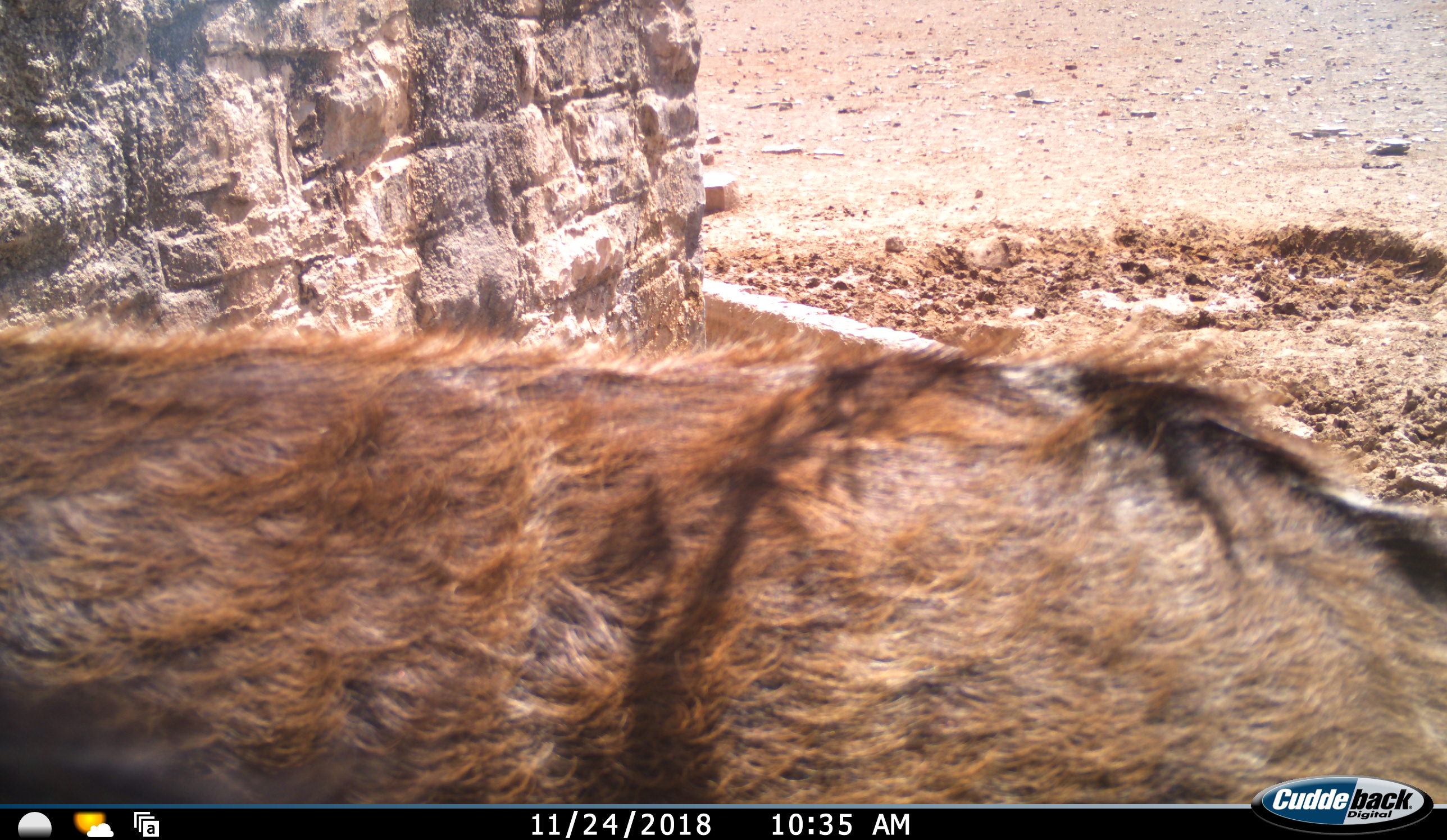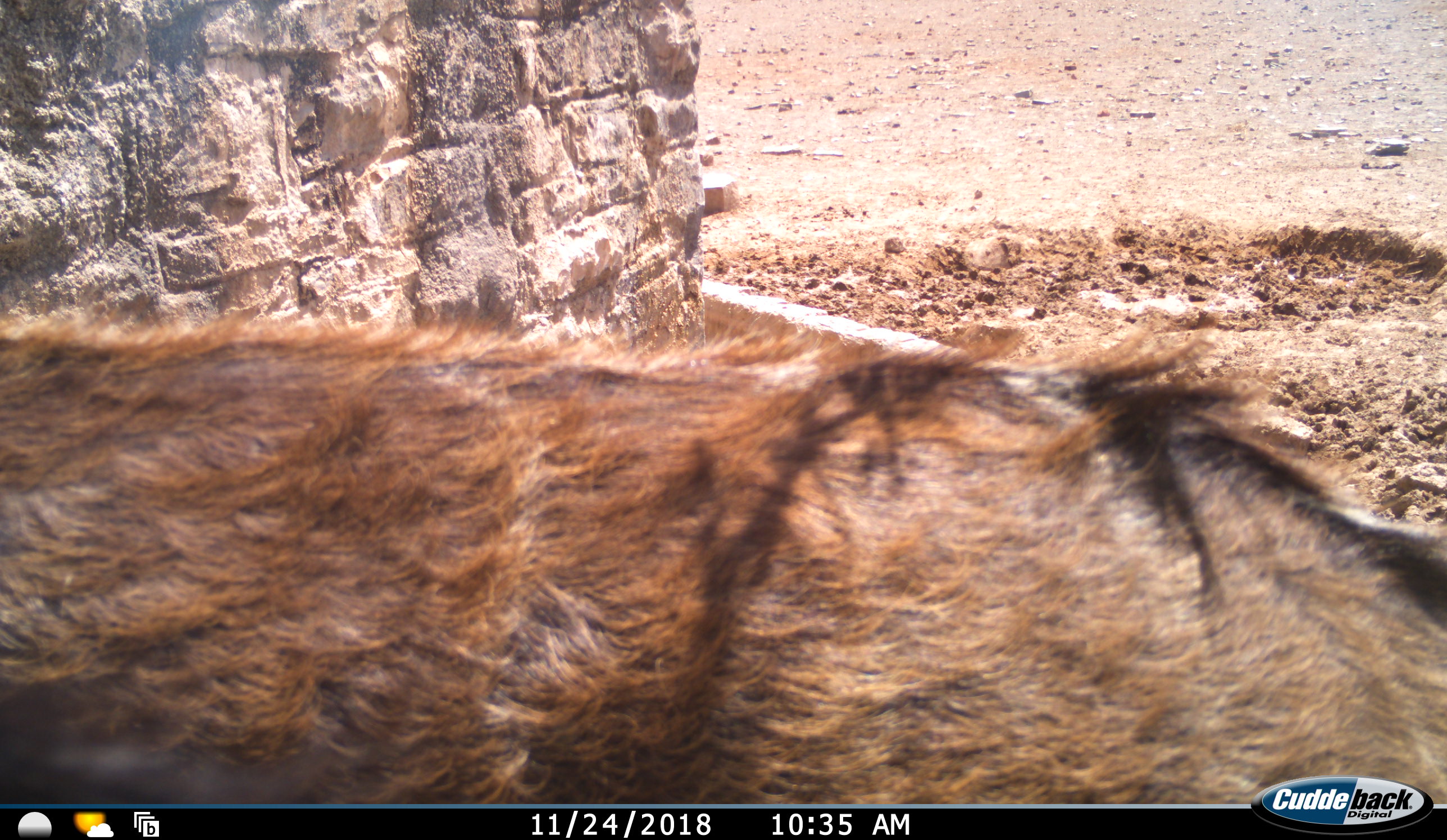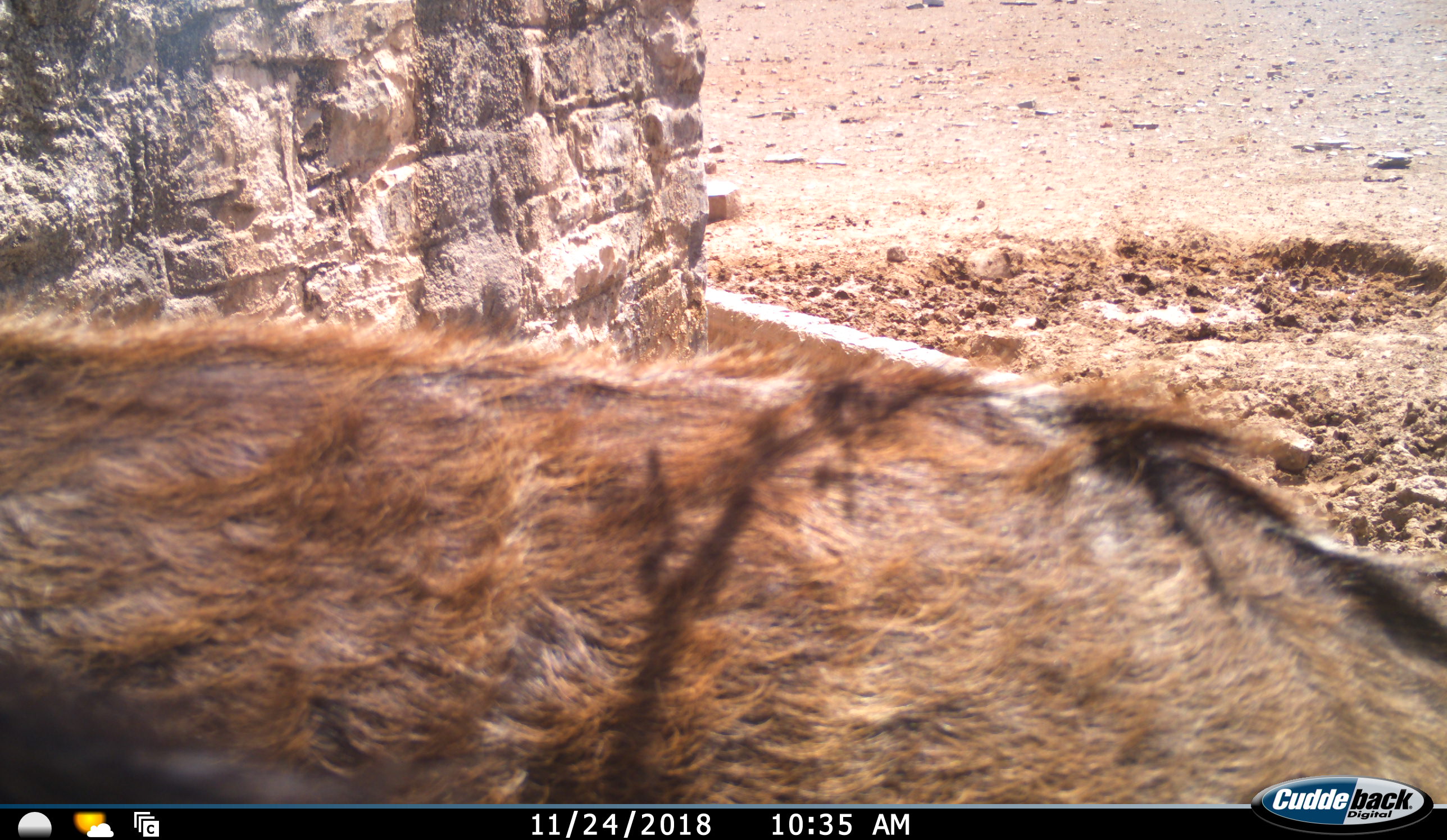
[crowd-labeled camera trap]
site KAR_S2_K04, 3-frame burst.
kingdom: Animalia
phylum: Chordata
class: Mammalia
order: Artiodactyla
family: Bovidae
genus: Tragelaphus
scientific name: Tragelaphus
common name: kudu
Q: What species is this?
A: Kudu (Tragelaphus).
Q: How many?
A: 1.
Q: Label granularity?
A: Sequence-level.